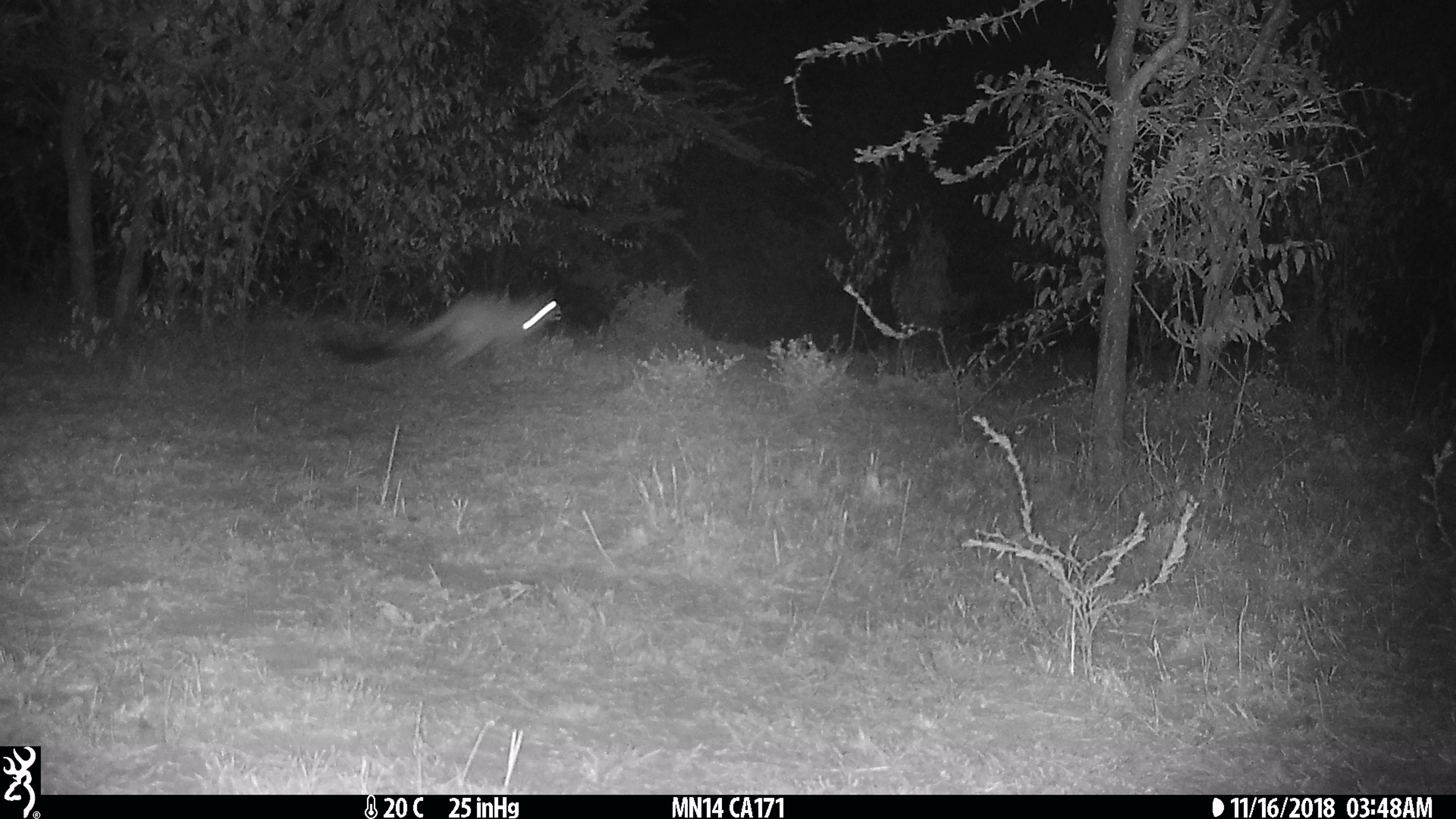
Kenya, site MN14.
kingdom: Animalia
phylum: Chordata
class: Mammalia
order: Rodentia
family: Pedetidae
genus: Pedetes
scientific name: Pedetes capensis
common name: springhare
Springhare (Pedetes capensis).